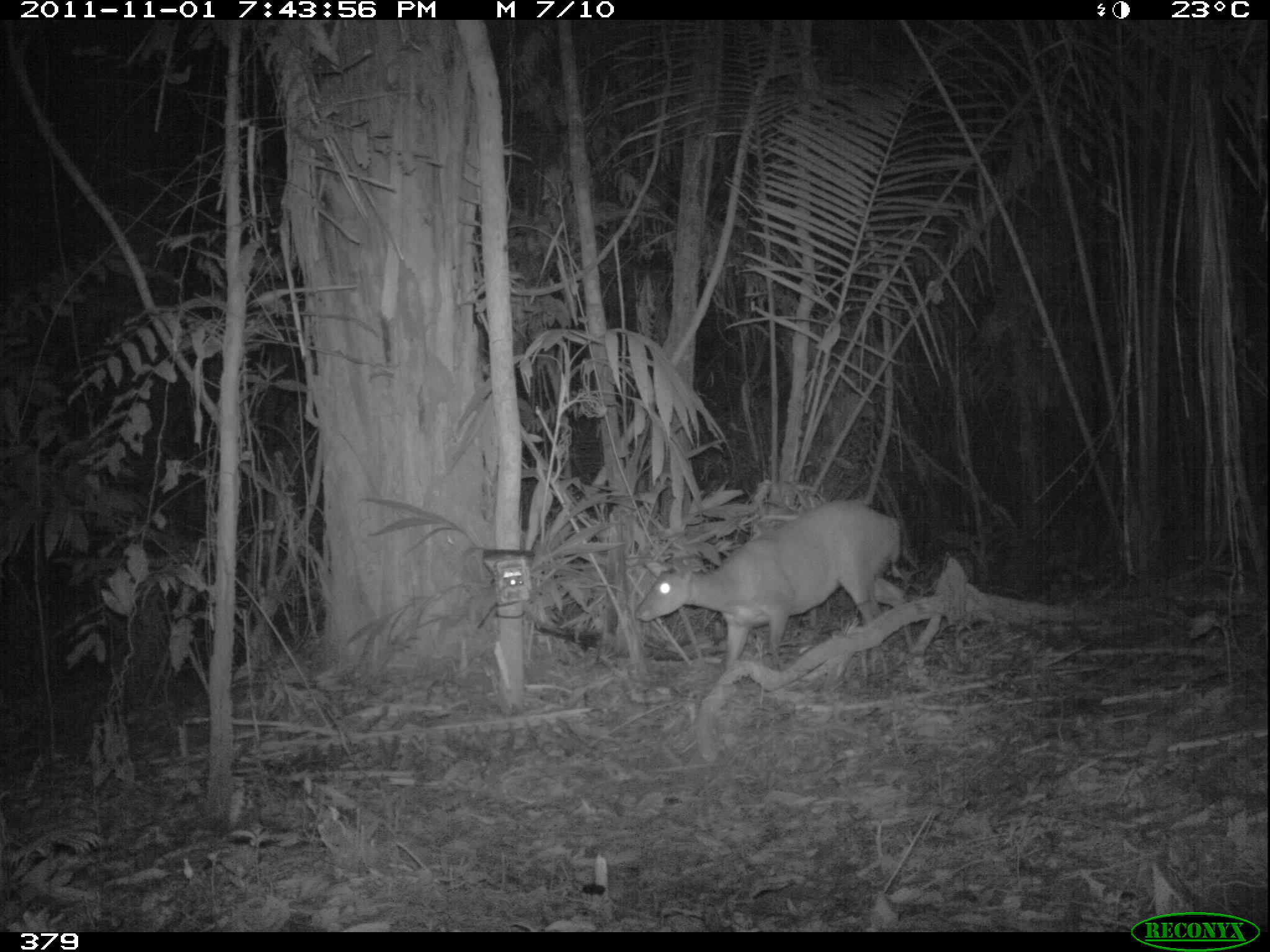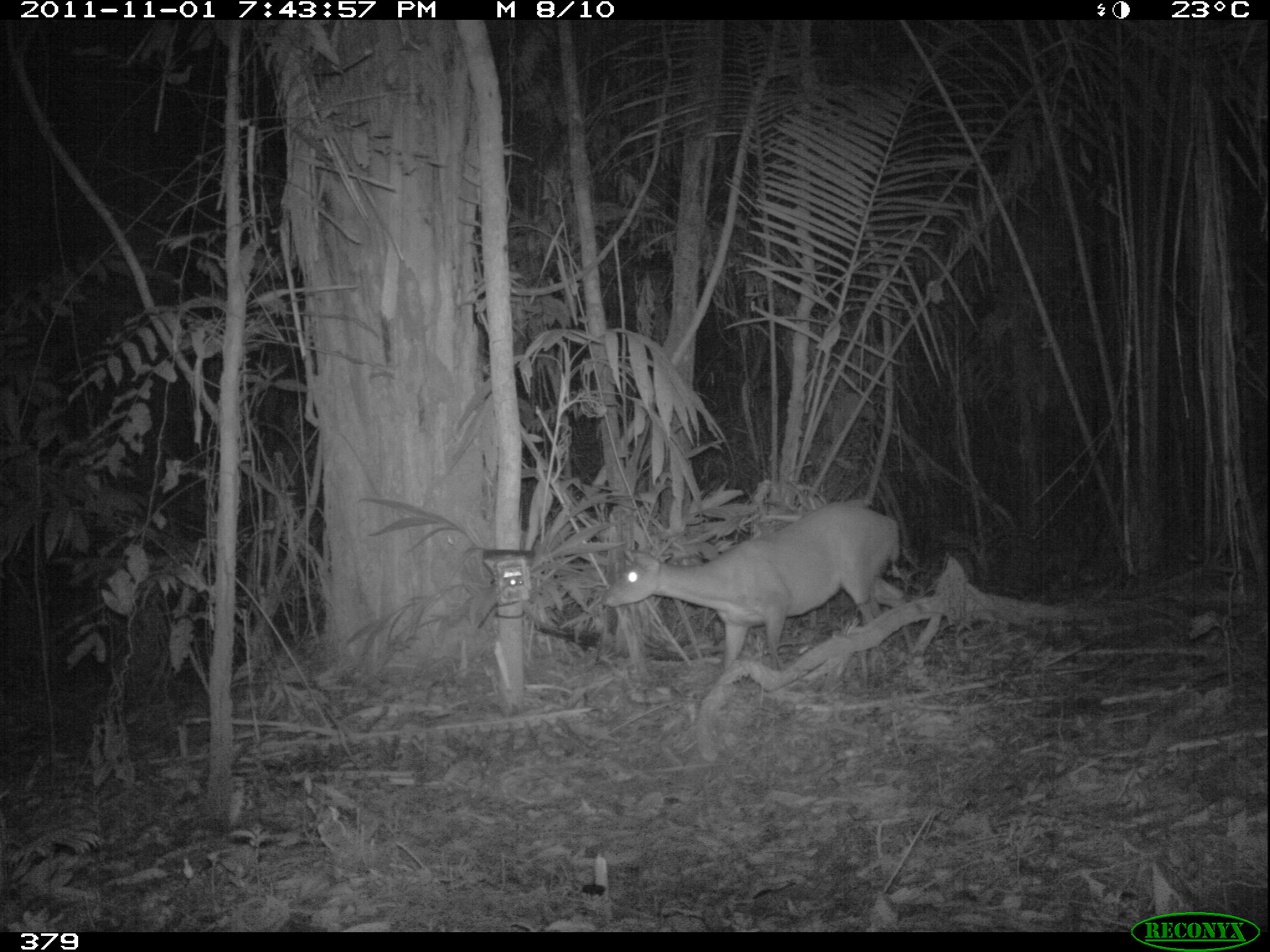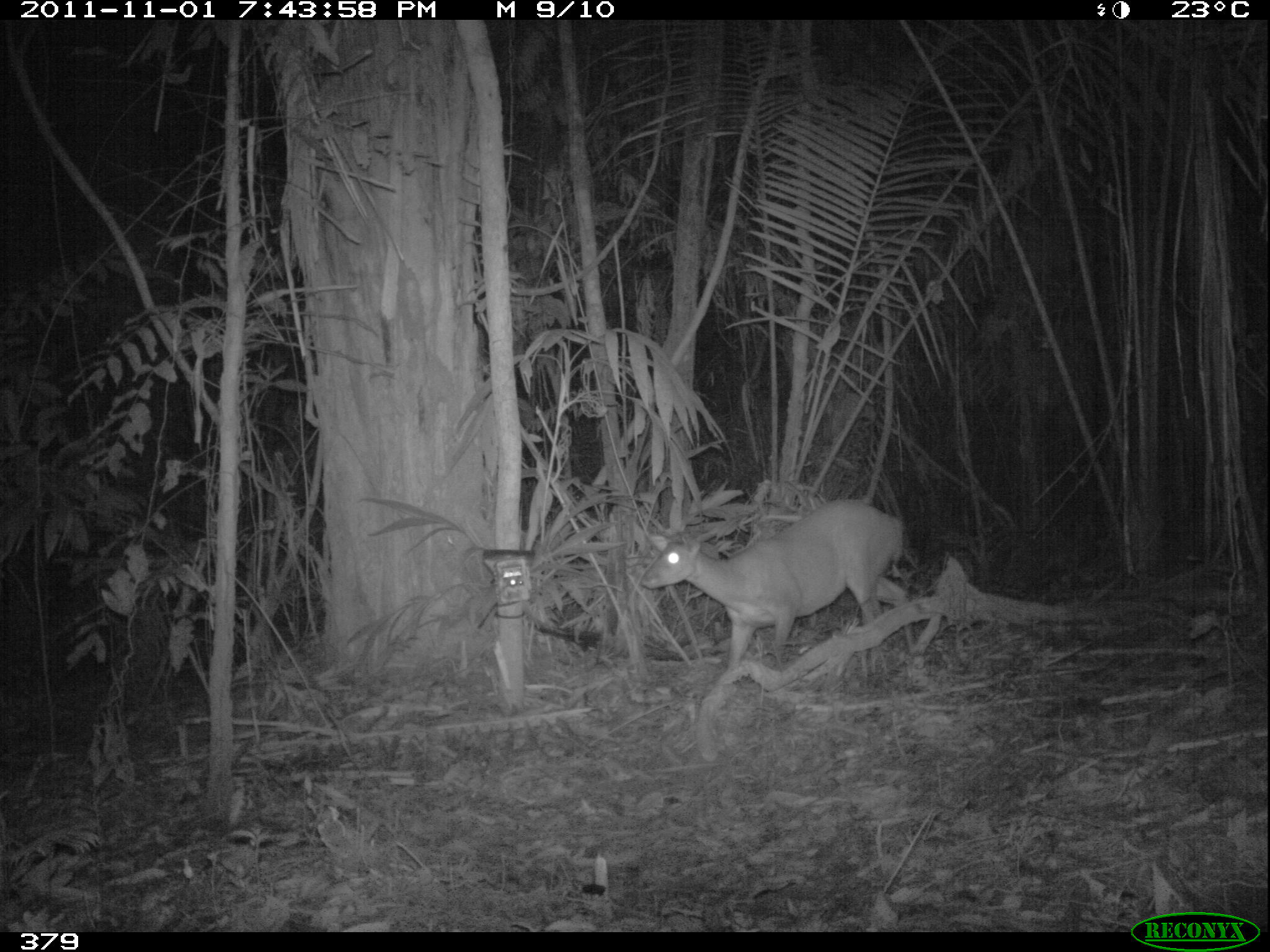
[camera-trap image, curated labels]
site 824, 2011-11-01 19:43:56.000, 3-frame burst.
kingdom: Animalia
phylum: Chordata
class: Mammalia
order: Artiodactyla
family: Cervidae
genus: Mazama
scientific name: Mazama americana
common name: red brocket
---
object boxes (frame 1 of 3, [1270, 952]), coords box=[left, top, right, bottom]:
mazama americana: box=[634, 500, 909, 669]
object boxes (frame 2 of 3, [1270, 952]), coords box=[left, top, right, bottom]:
mazama americana: box=[601, 499, 914, 671]